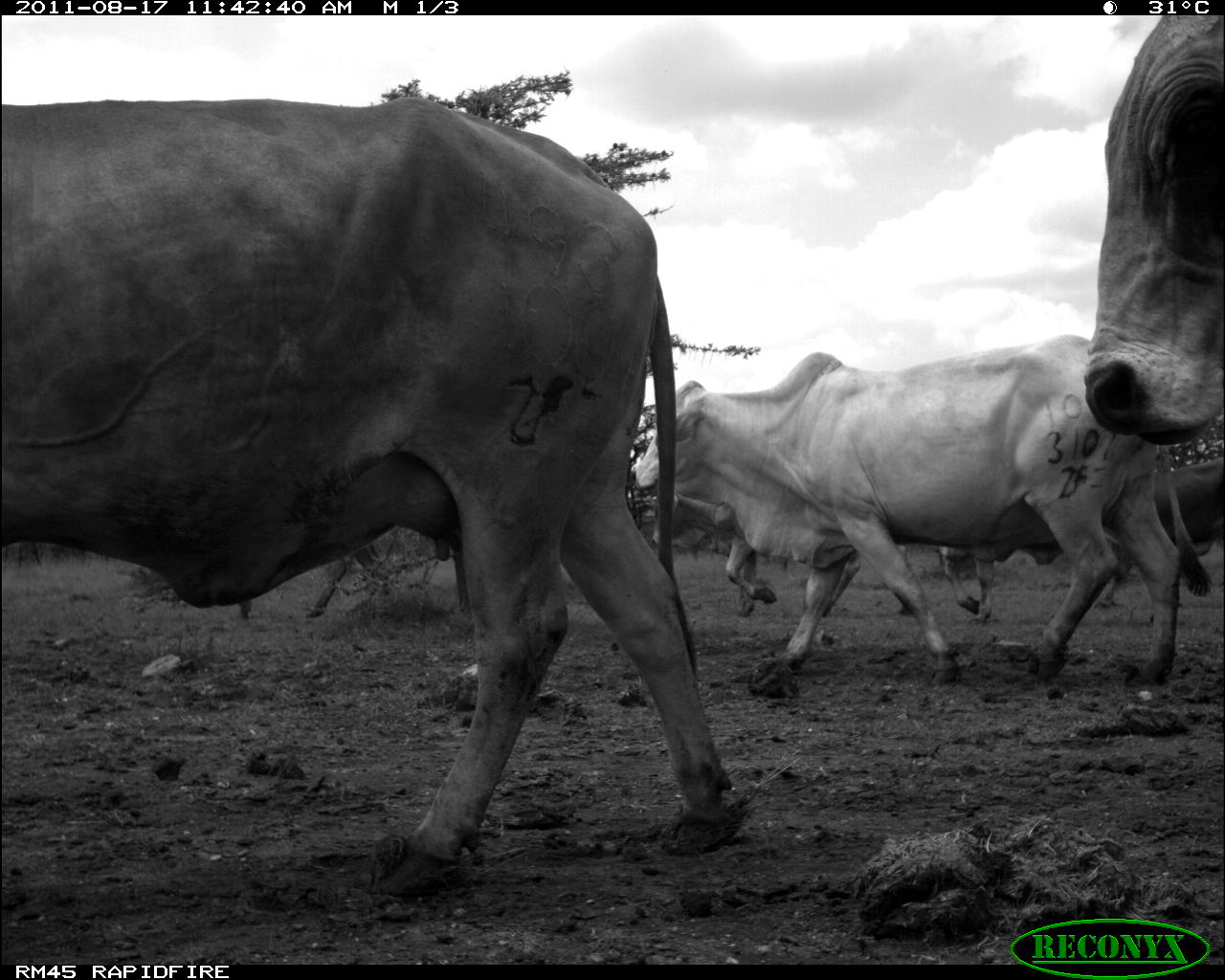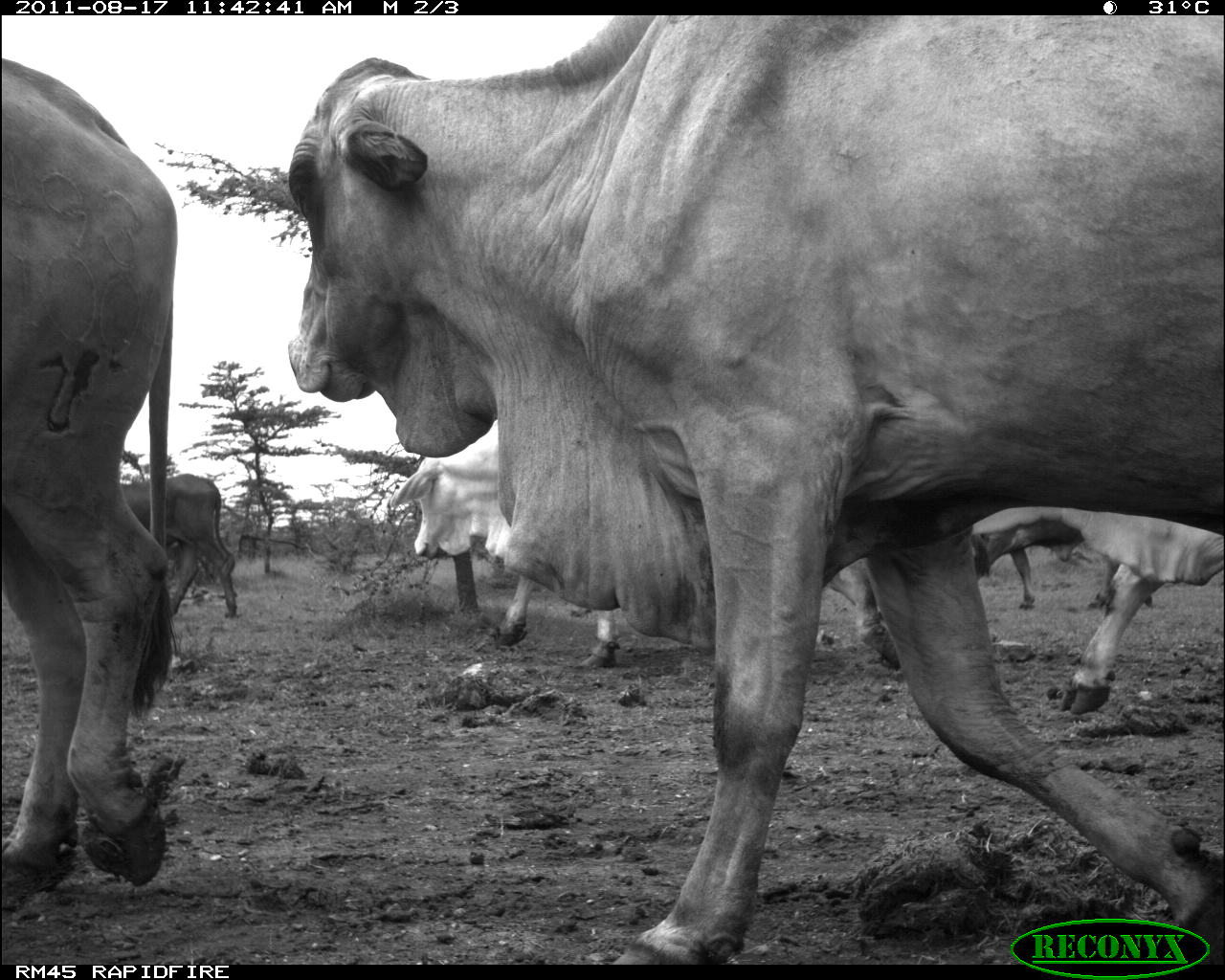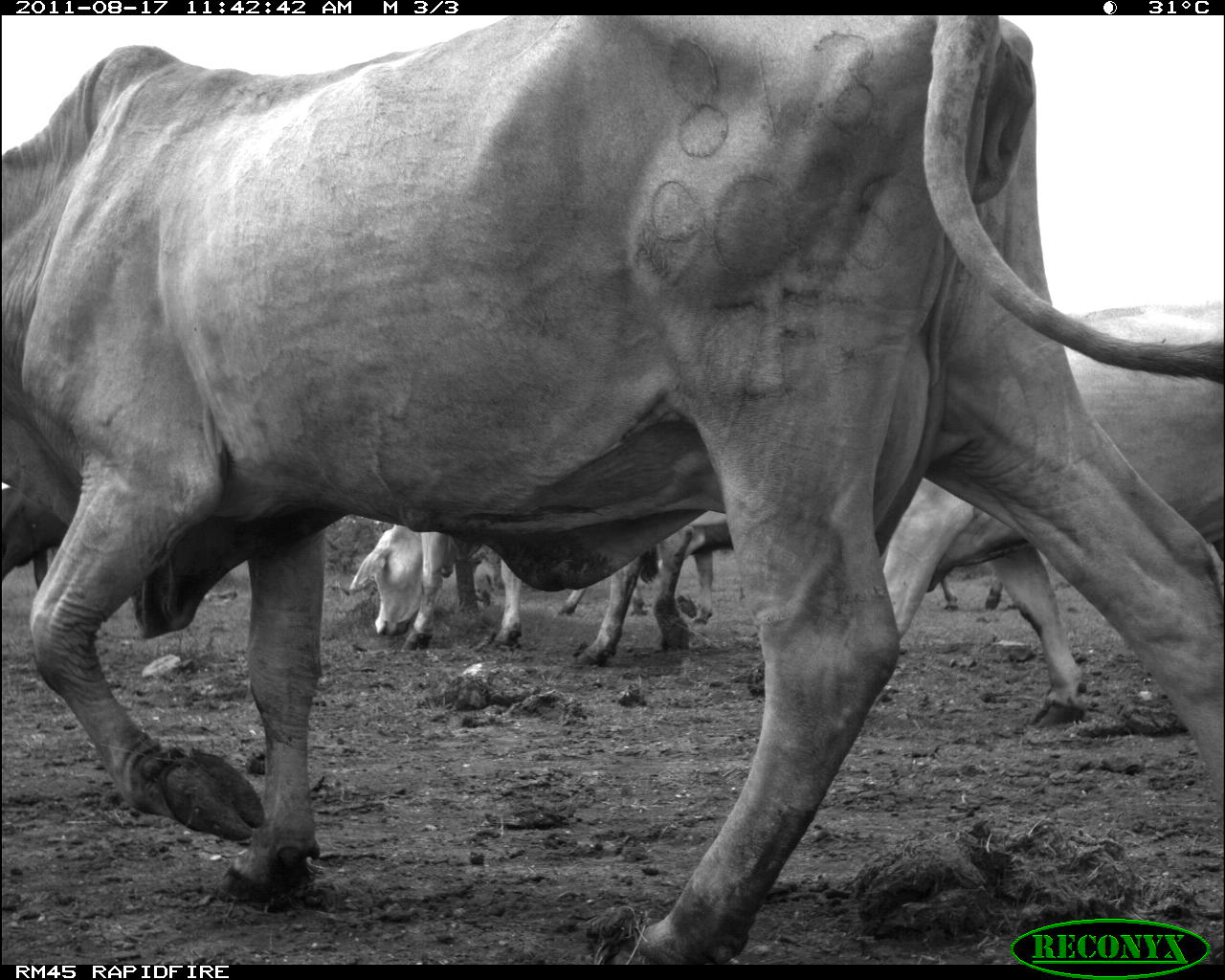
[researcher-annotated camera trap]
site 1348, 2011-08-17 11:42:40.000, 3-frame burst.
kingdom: Animalia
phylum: Chordata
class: Mammalia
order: Artiodactyla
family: Bovidae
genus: Bos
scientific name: Bos taurus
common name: domestic cattle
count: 5